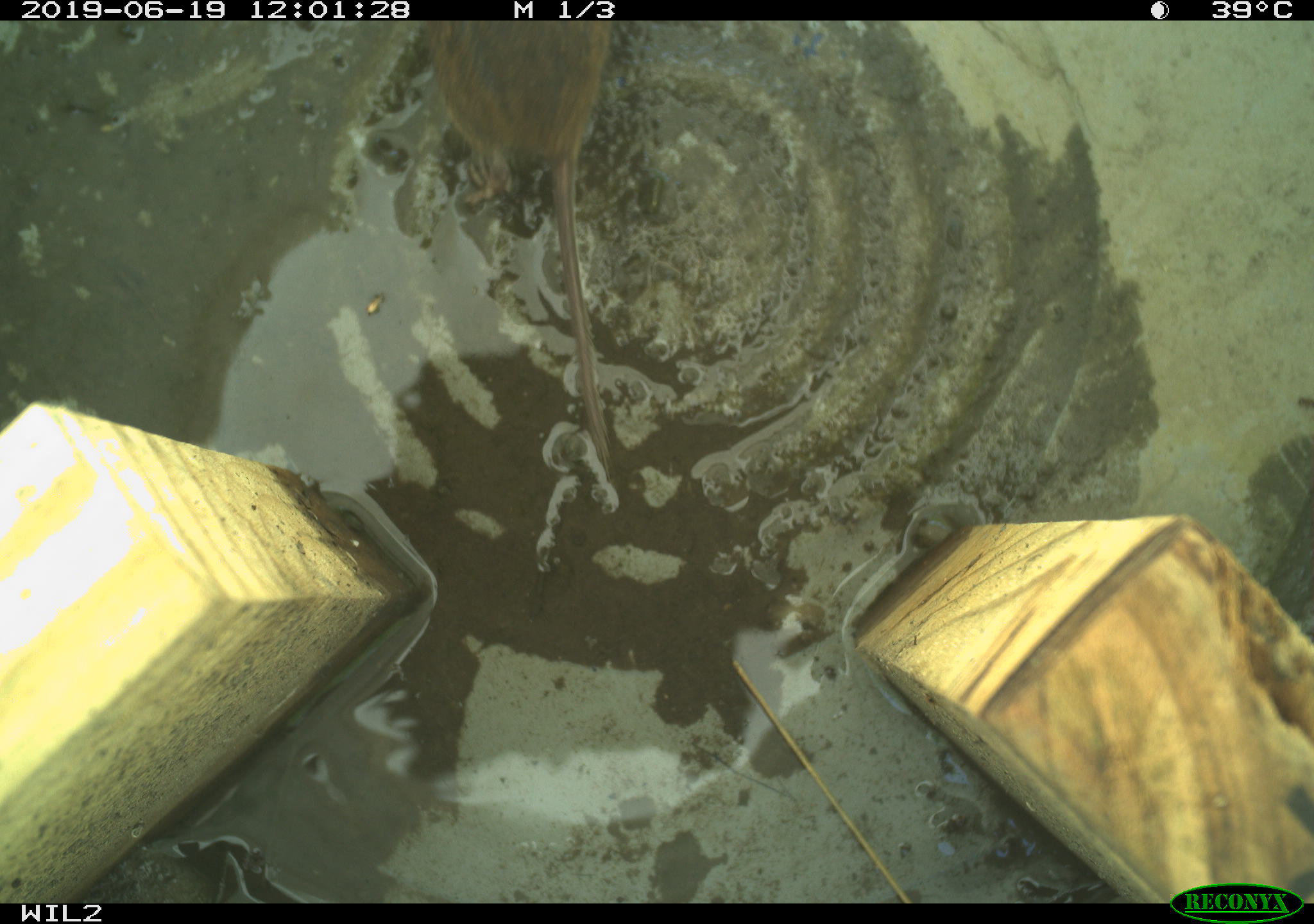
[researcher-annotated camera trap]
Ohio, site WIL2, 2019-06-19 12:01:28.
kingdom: Animalia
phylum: Chordata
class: Mammalia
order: Rodentia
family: Cricetidae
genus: Microtus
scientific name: Microtus pennsylvanicus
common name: meadow vole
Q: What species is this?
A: Meadow vole (Microtus pennsylvanicus).